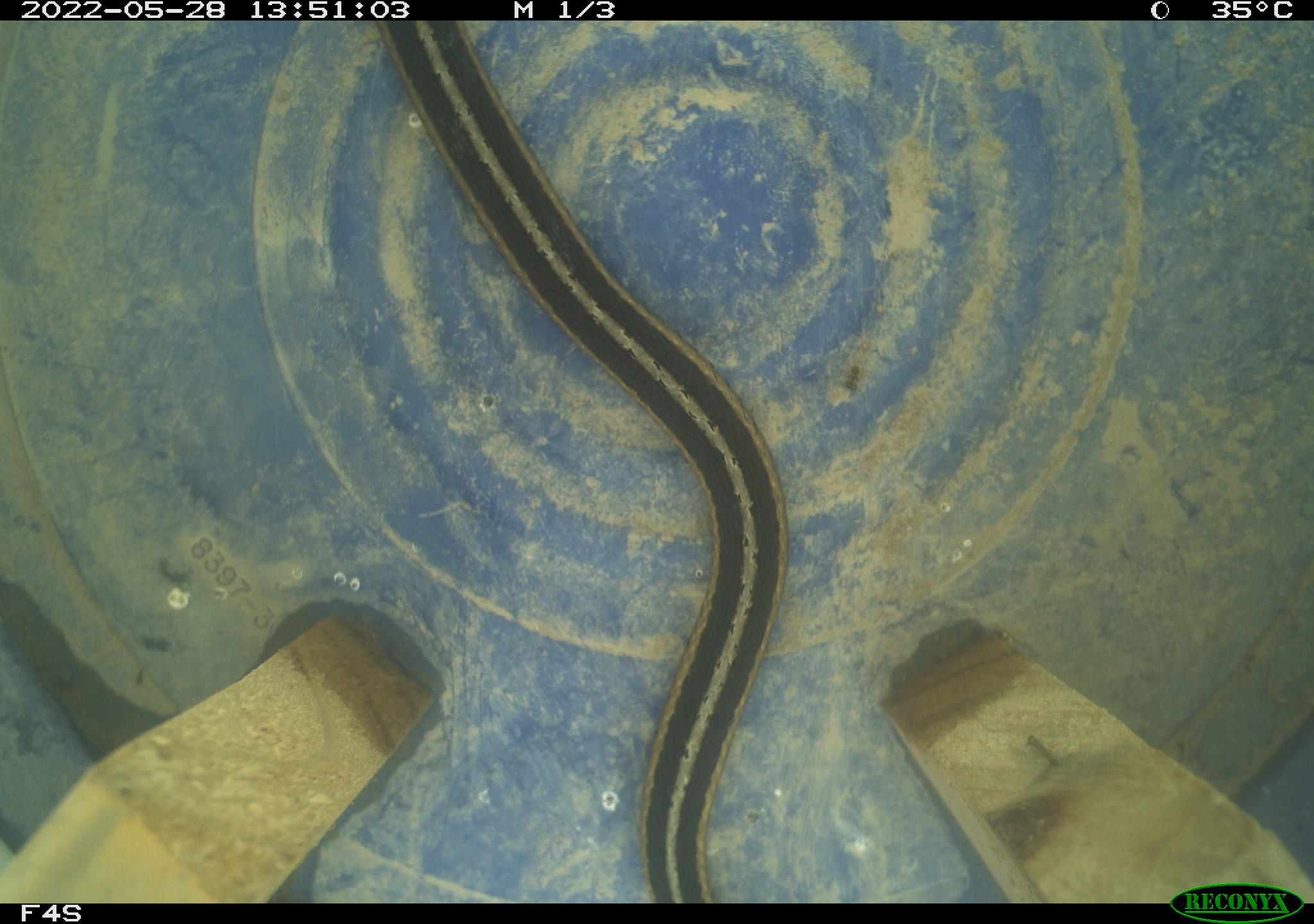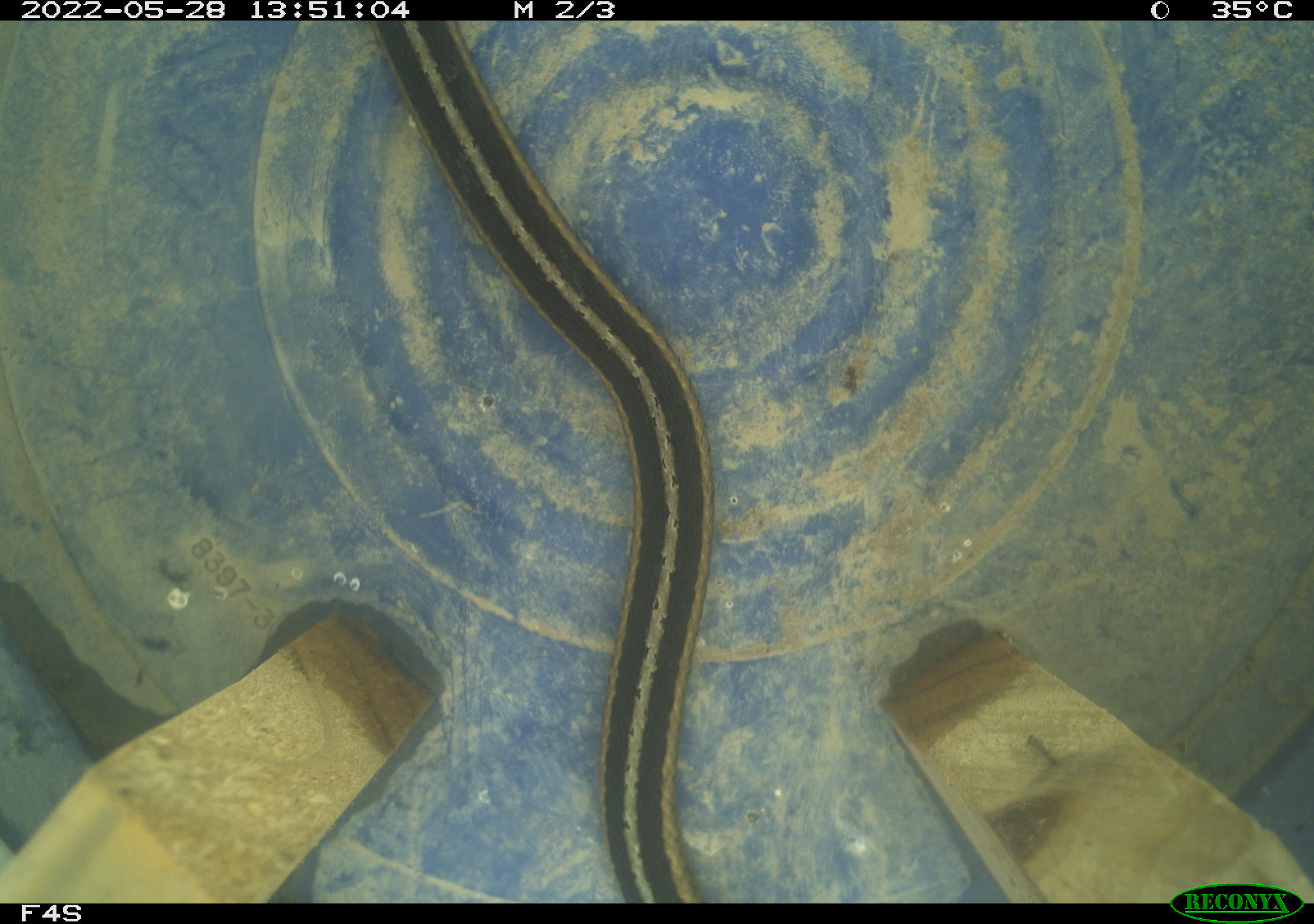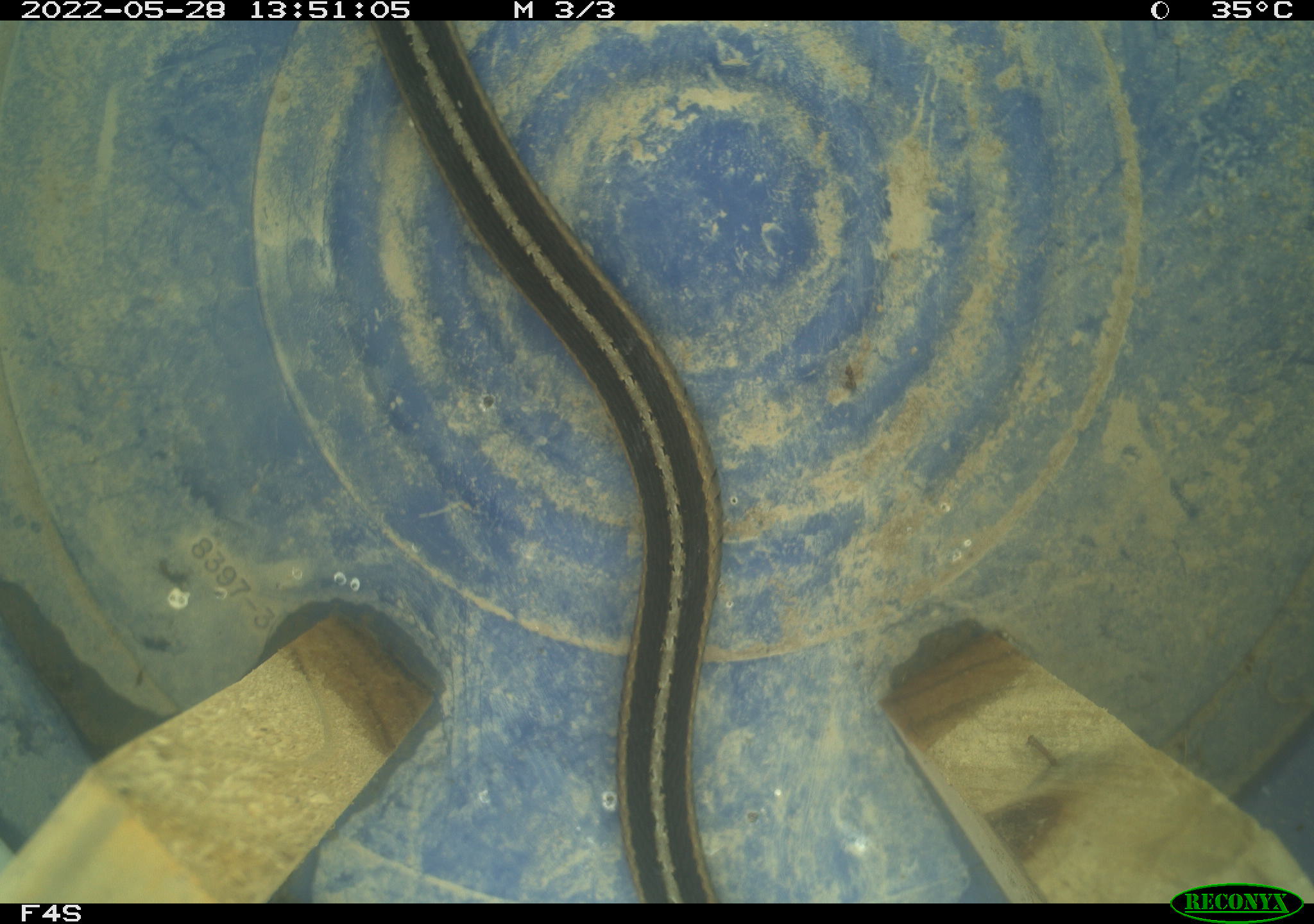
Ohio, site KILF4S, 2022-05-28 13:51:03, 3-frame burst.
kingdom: Animalia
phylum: Chordata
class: Reptilia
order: Squamata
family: Colubridae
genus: Thamnophis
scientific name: Thamnophis sirtalis sirtalis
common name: eastern gartersnake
Eastern gartersnake (Thamnophis sirtalis sirtalis).